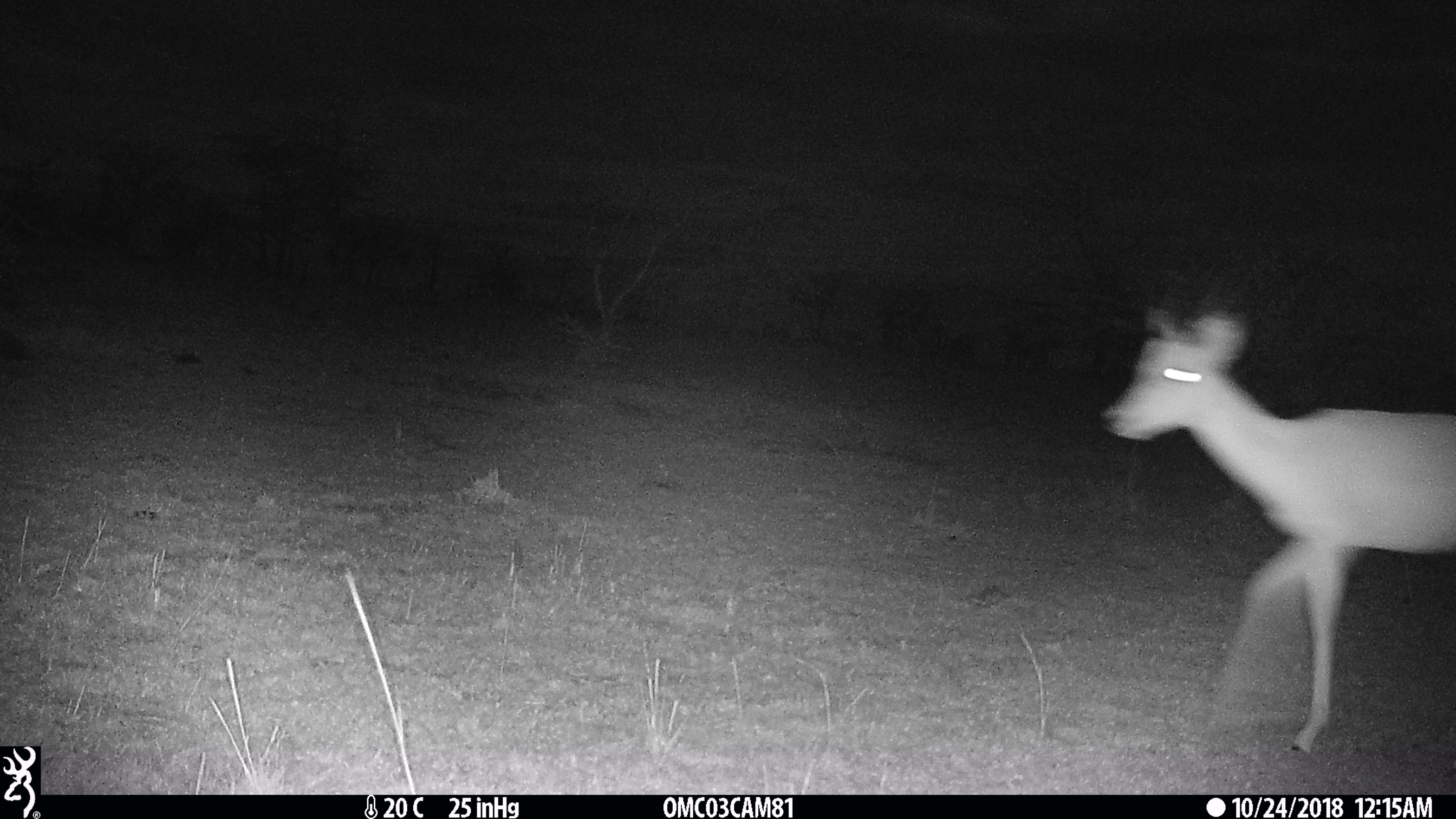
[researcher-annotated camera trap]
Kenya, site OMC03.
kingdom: Animalia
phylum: Chordata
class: Mammalia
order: Artiodactyla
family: Bovidae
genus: Aepyceros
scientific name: Aepyceros melampus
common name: impala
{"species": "impala (Aepyceros melampus)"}